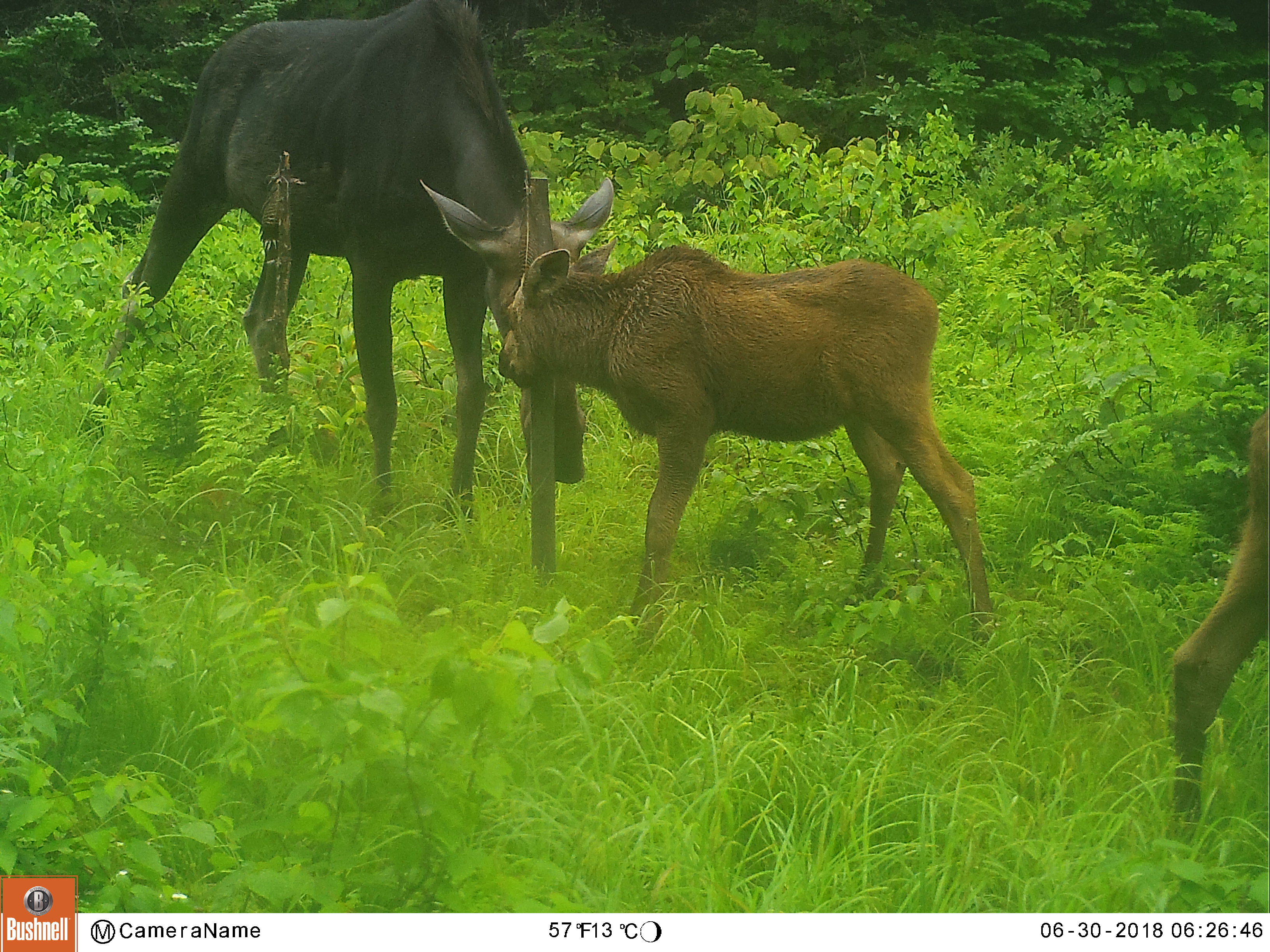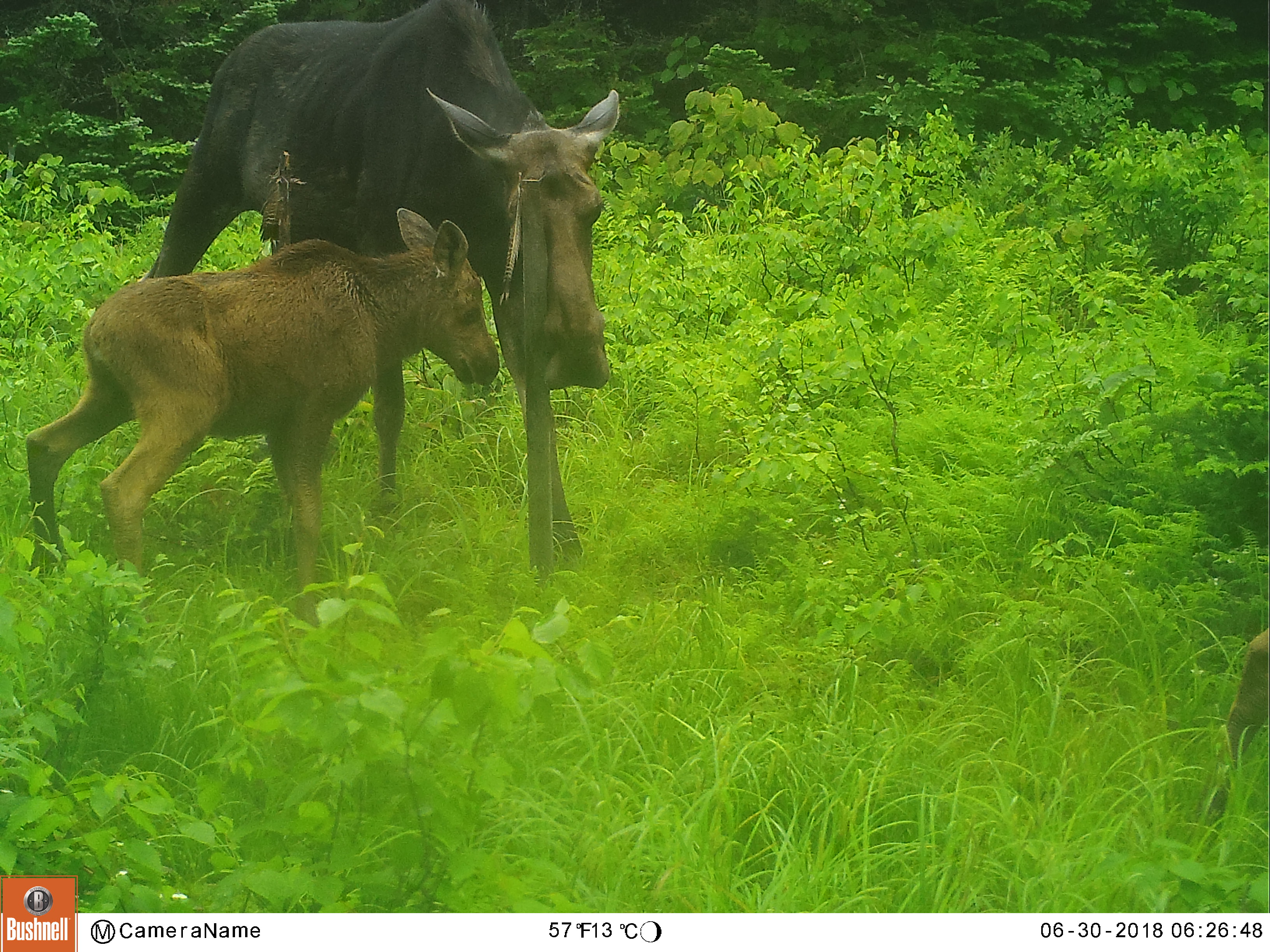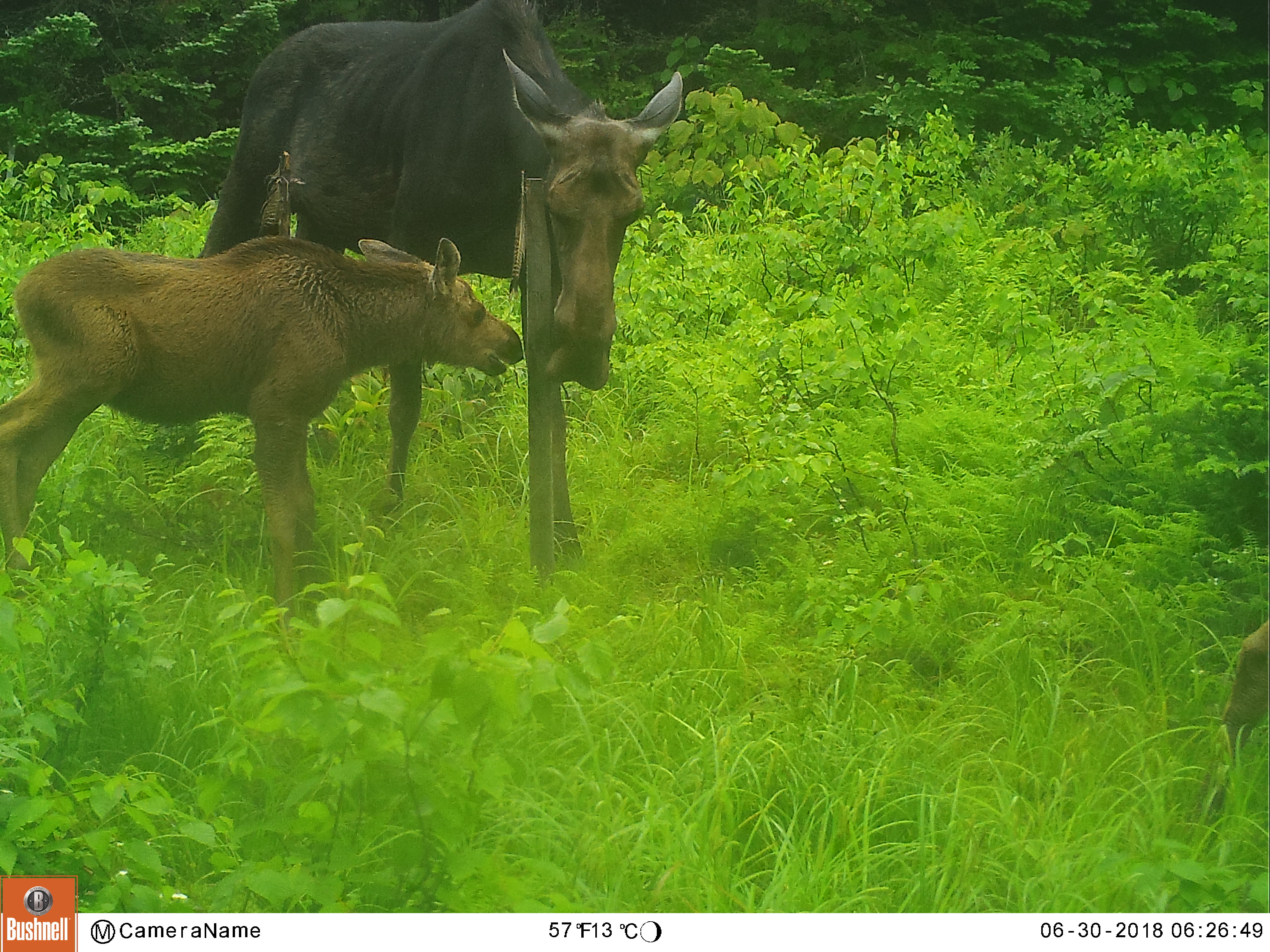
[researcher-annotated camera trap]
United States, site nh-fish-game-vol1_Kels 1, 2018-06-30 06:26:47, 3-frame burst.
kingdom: Animalia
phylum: Chordata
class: Mammalia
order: Artiodactyla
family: Cervidae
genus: Alces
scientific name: Alces alces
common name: moose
Moose (Alces alces).